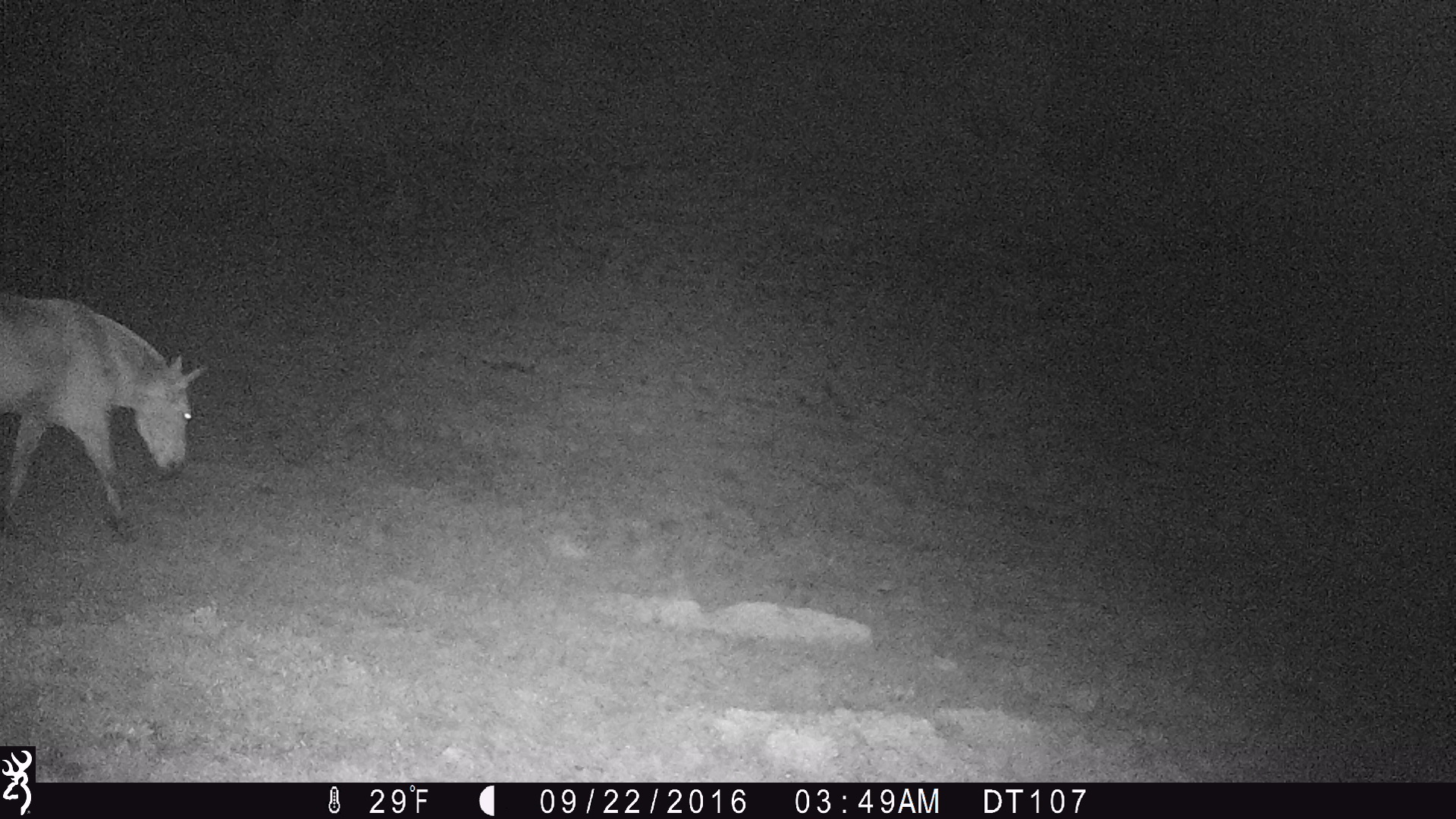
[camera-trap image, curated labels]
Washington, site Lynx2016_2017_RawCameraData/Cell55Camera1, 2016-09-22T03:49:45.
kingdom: Animalia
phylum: Chordata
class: Mammalia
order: Perissodactyla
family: Equidae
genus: Equus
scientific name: Equus caballus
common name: domestic horse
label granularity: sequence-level